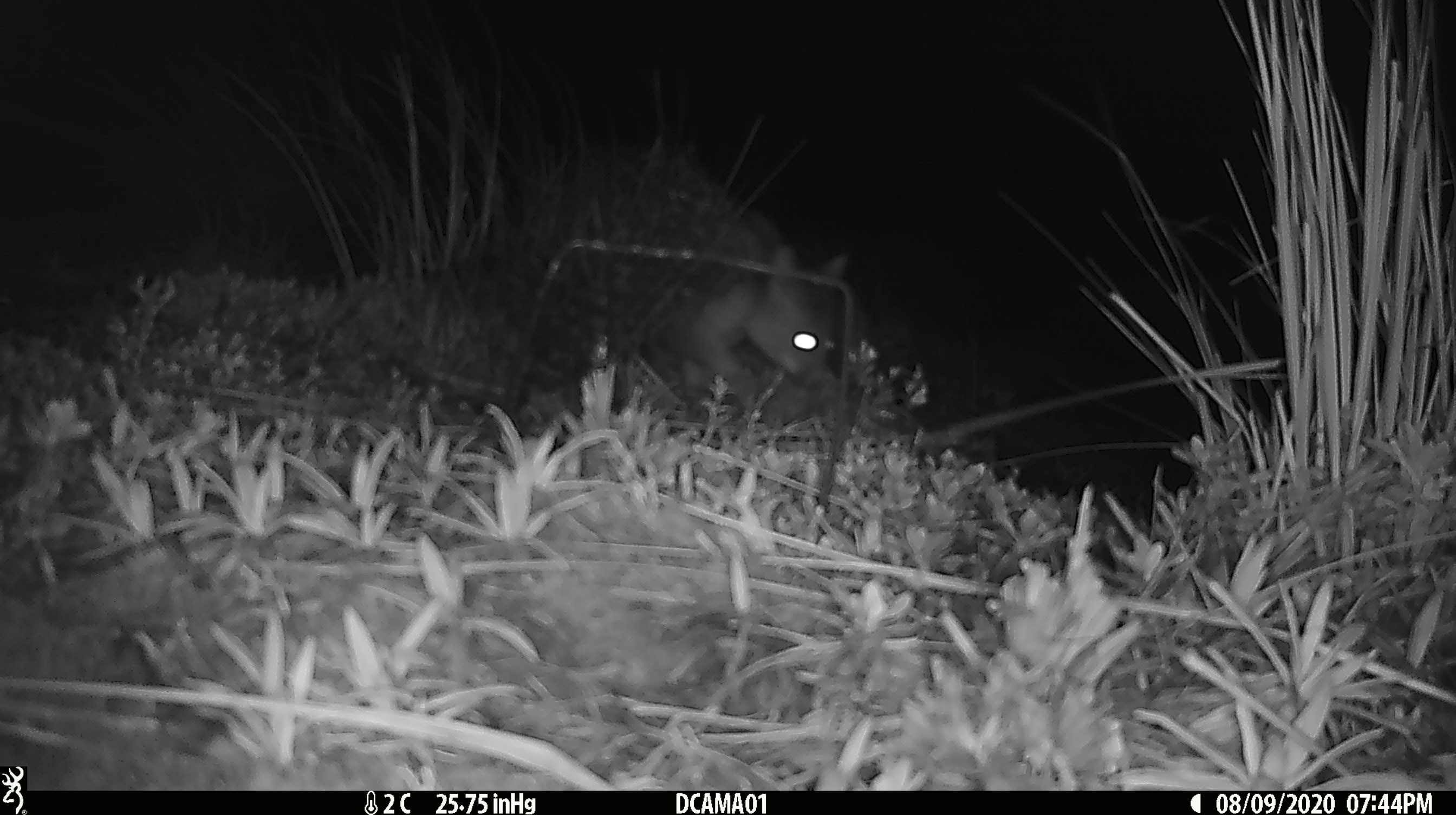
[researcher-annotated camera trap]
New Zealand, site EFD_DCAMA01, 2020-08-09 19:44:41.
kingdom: Animalia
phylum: Chordata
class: Mammalia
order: Diprotodontia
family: Phalangeridae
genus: Trichosurus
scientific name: Trichosurus vulpecula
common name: common brushtail possum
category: possum